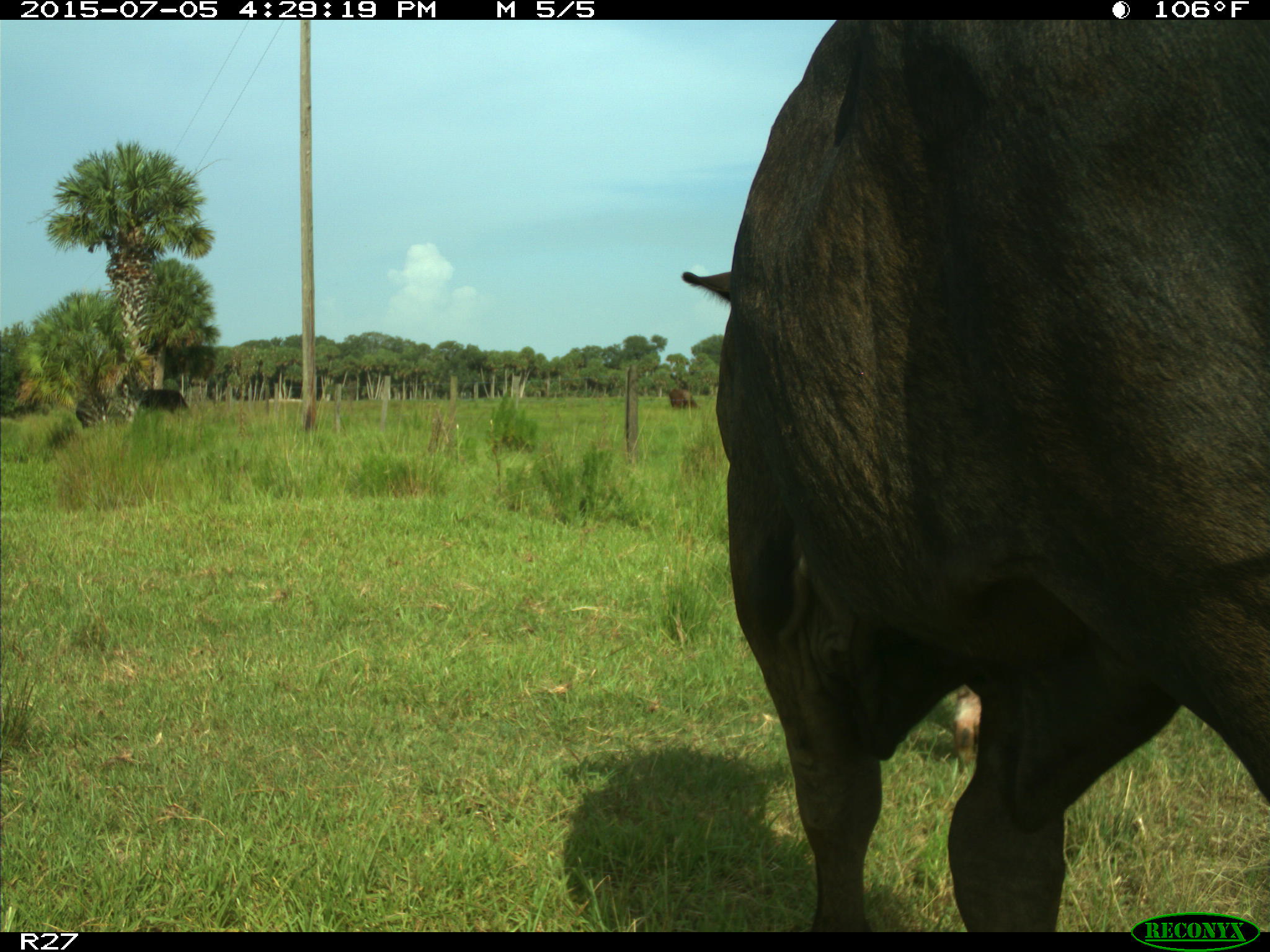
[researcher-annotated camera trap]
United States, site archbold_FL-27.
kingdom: Animalia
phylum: Chordata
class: Mammalia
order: Artiodactyla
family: Bovidae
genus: Bos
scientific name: Bos taurus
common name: domestic cow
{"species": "Bos taurus (domestic cow)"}